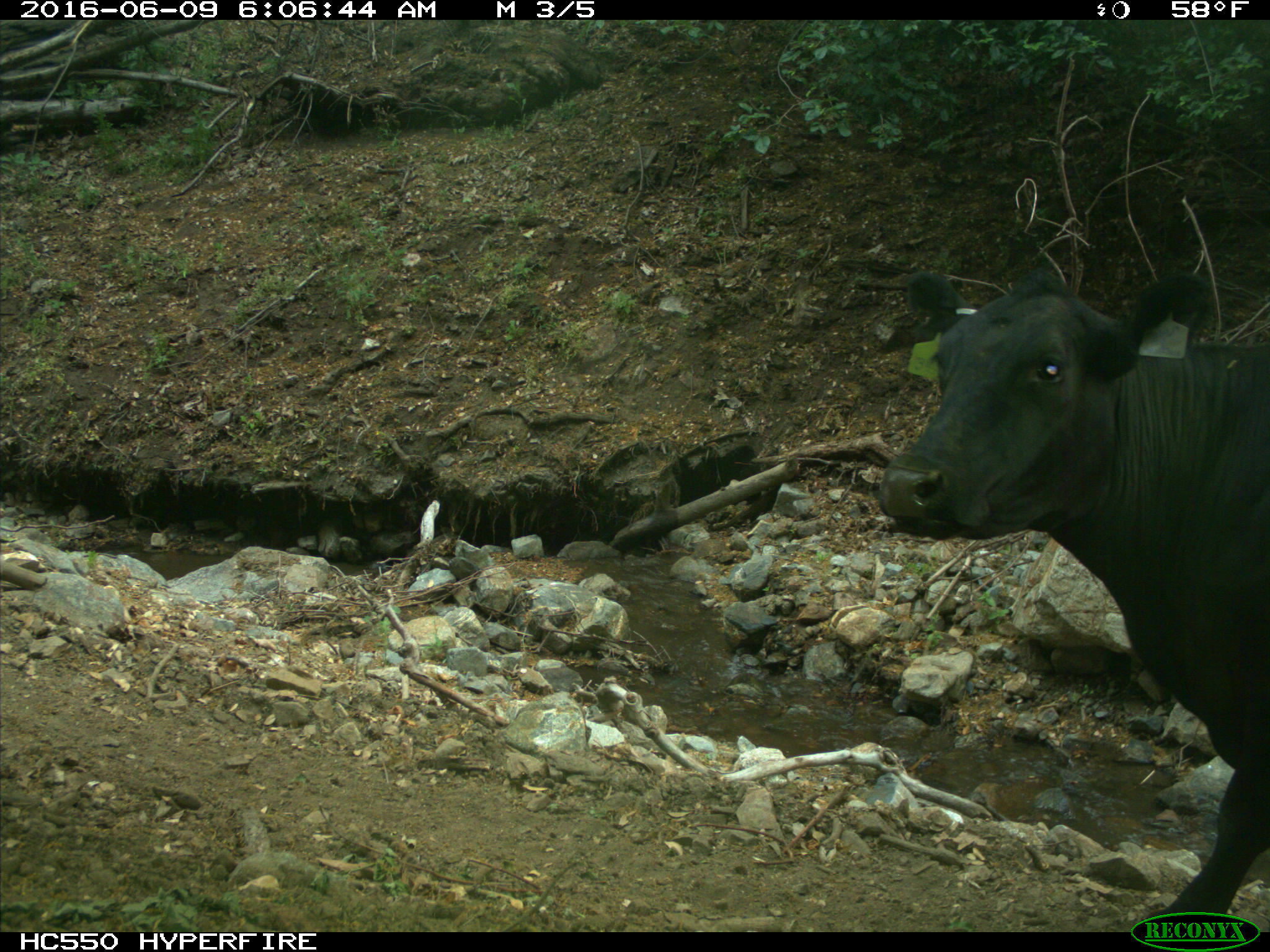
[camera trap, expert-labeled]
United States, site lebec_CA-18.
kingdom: Animalia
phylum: Chordata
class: Mammalia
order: Artiodactyla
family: Bovidae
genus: Bos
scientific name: Bos taurus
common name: domestic cow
Bos taurus (domestic cow).